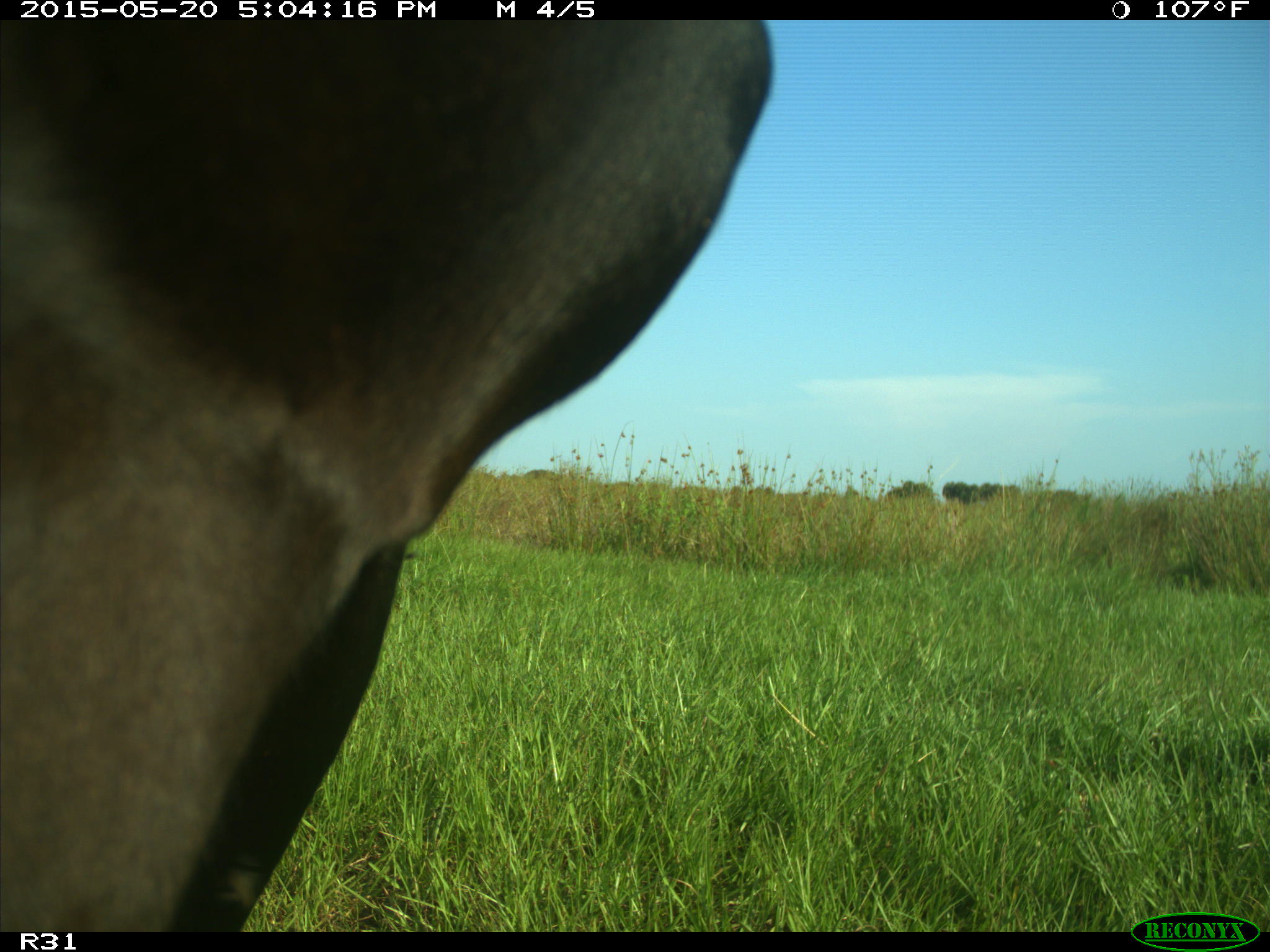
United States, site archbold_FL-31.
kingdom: Animalia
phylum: Chordata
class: Mammalia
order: Artiodactyla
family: Bovidae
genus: Bos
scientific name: Bos taurus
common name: domestic cow